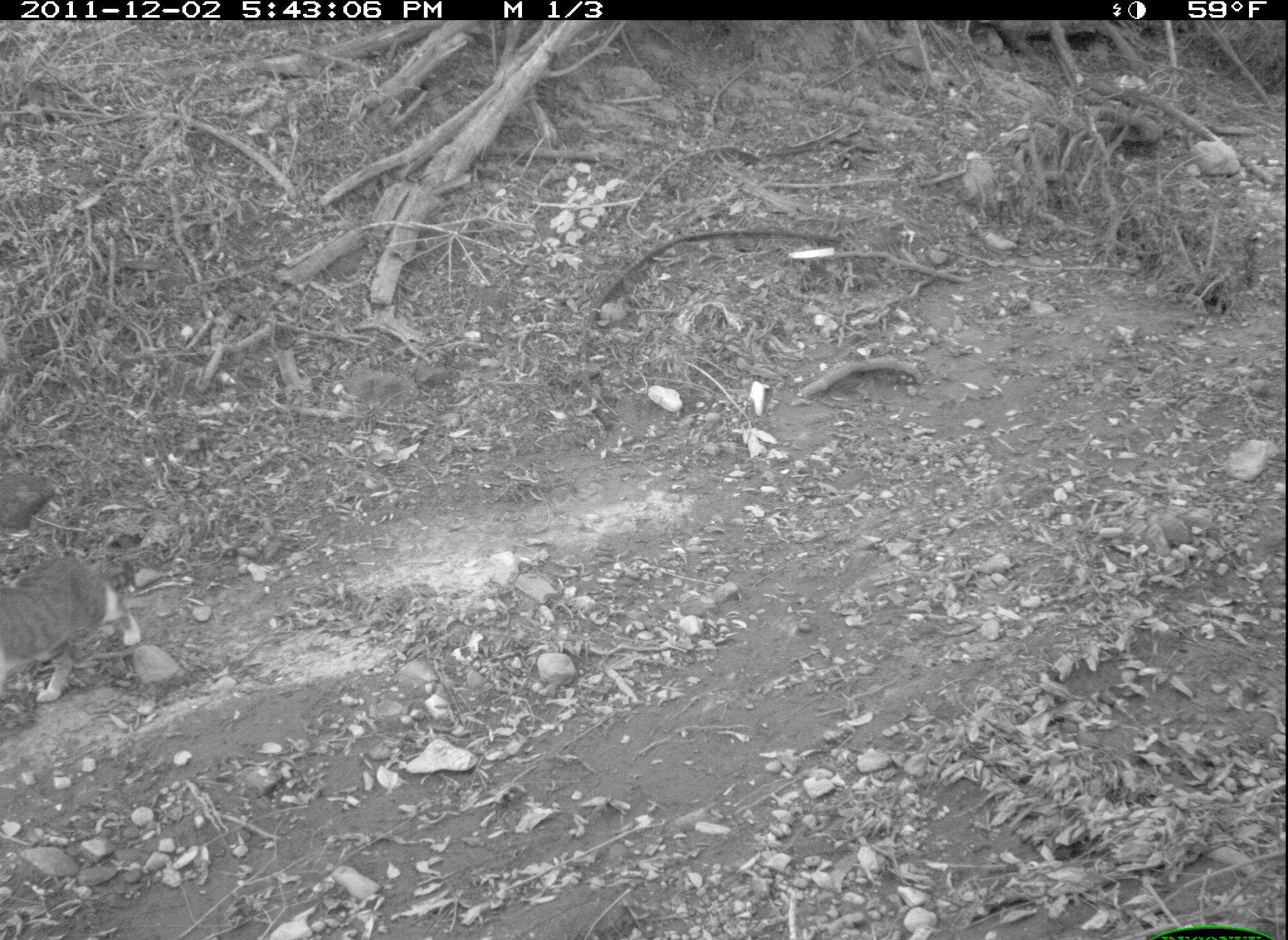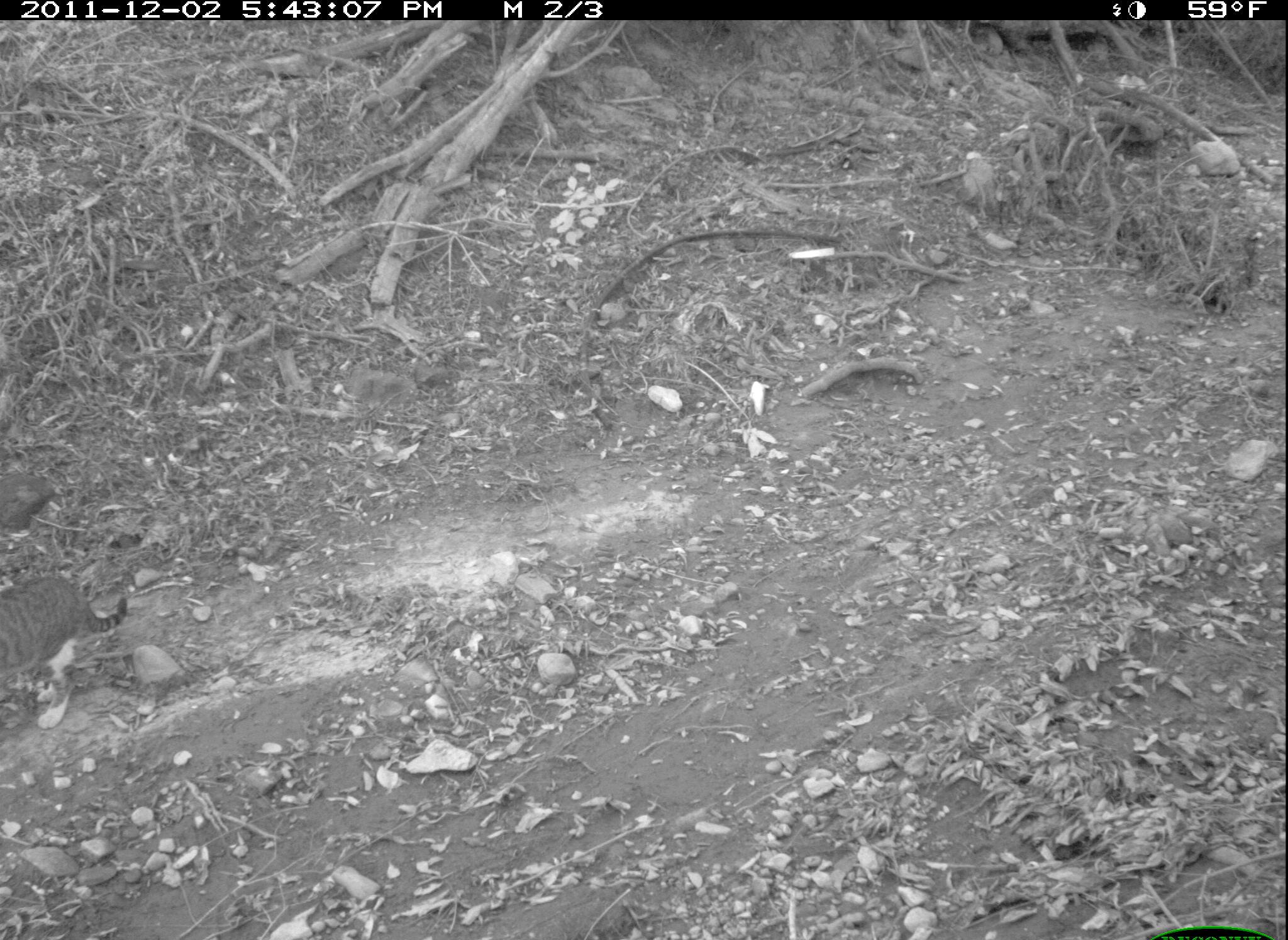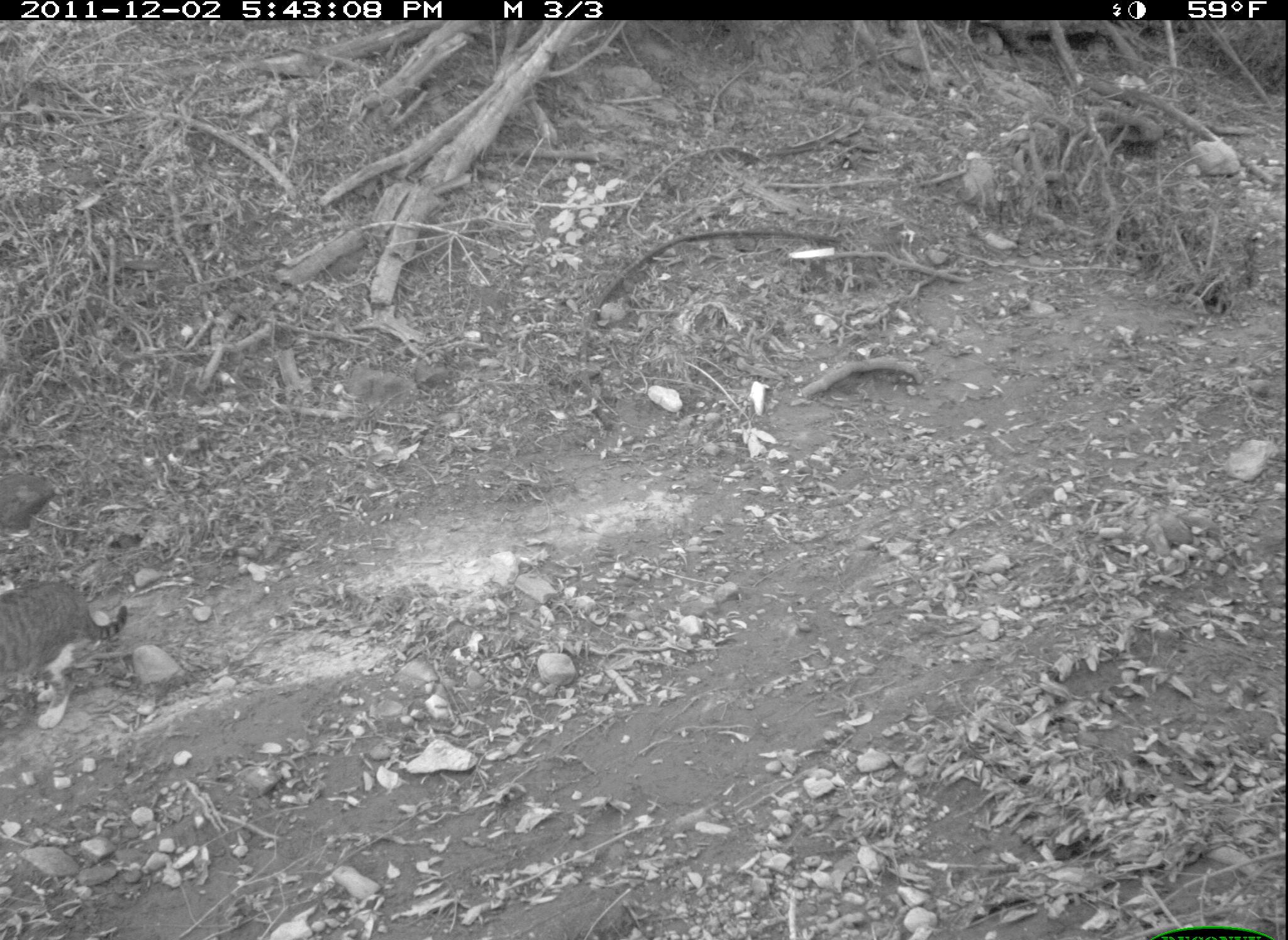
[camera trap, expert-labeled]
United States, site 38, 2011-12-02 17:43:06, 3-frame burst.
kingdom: Animalia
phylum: Chordata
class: Mammalia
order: Carnivora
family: Felidae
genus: Felis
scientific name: Felis catus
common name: cat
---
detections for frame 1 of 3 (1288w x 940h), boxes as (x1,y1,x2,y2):
cat: (3,554,148,709)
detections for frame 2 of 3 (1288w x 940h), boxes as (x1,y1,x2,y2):
cat: (2,565,137,734)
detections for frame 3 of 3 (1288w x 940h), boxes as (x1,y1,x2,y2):
cat: (2,572,132,738)